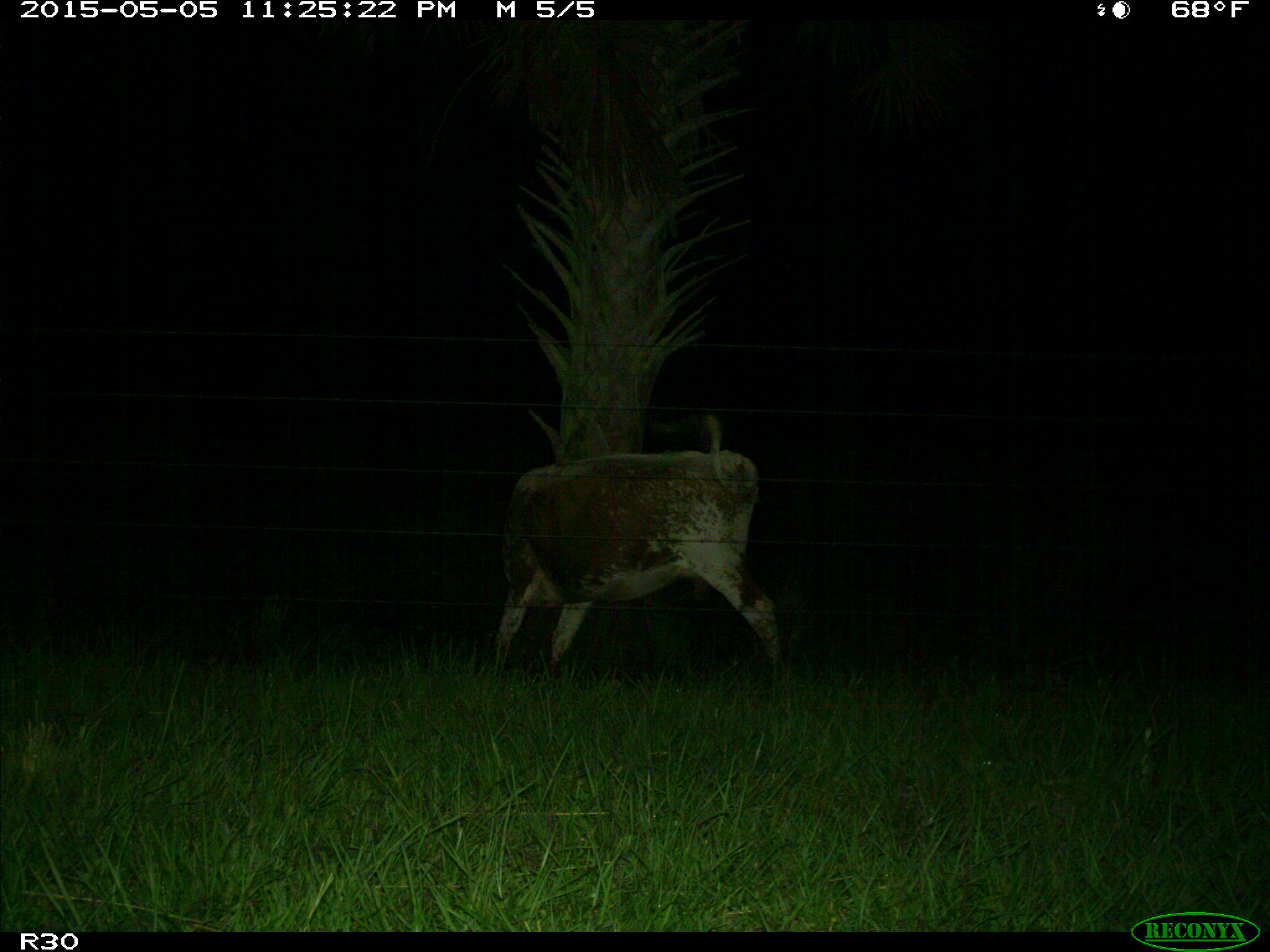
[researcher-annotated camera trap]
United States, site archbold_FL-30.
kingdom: Animalia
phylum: Chordata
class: Mammalia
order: Artiodactyla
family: Bovidae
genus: Bos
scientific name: Bos taurus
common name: domestic cow